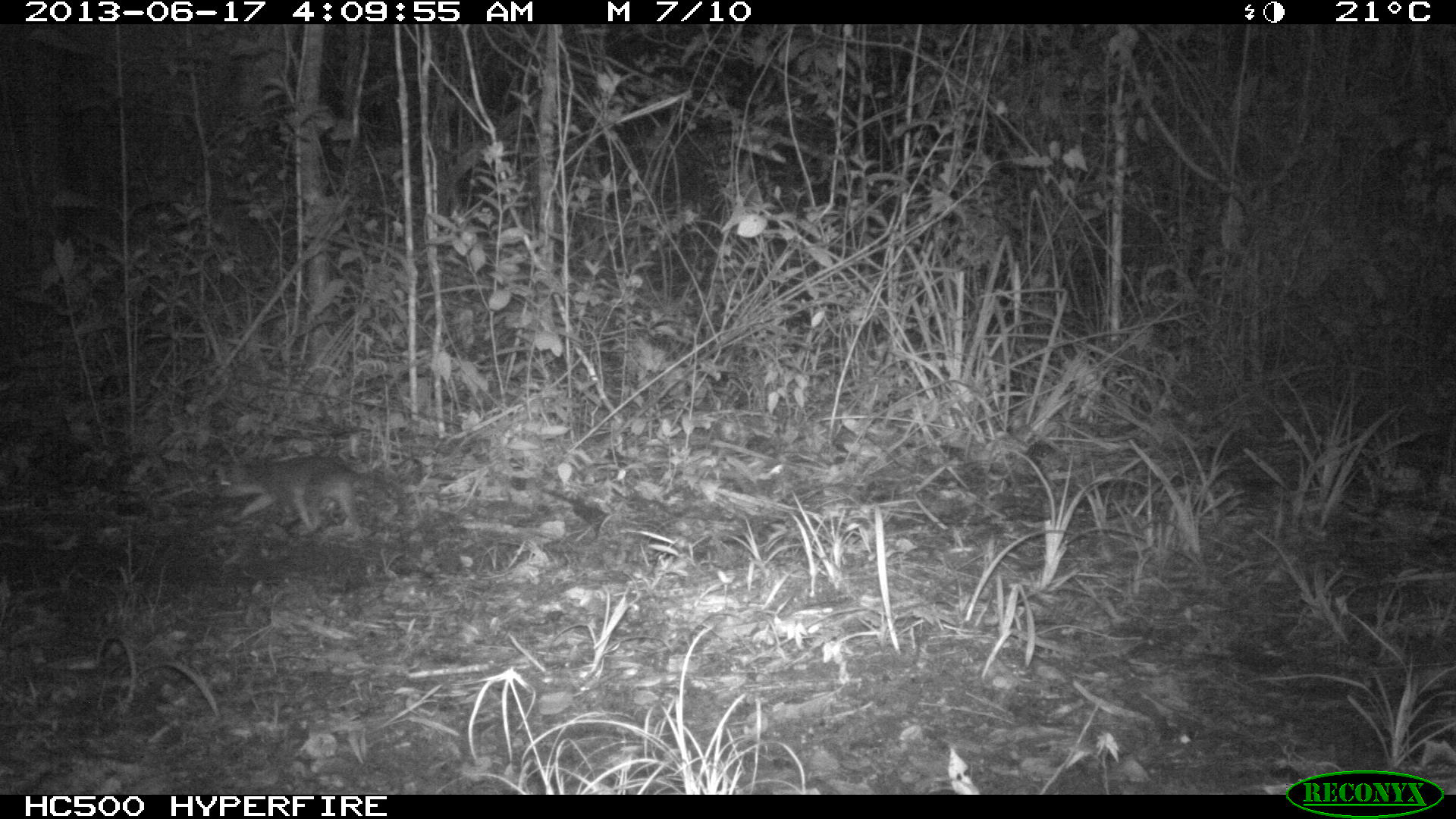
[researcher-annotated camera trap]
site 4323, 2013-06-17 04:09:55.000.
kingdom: Animalia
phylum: Chordata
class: Mammalia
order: Didelphimorphia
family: Didelphidae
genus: Philander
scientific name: Philander opossum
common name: gray four-eyed opossum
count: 1